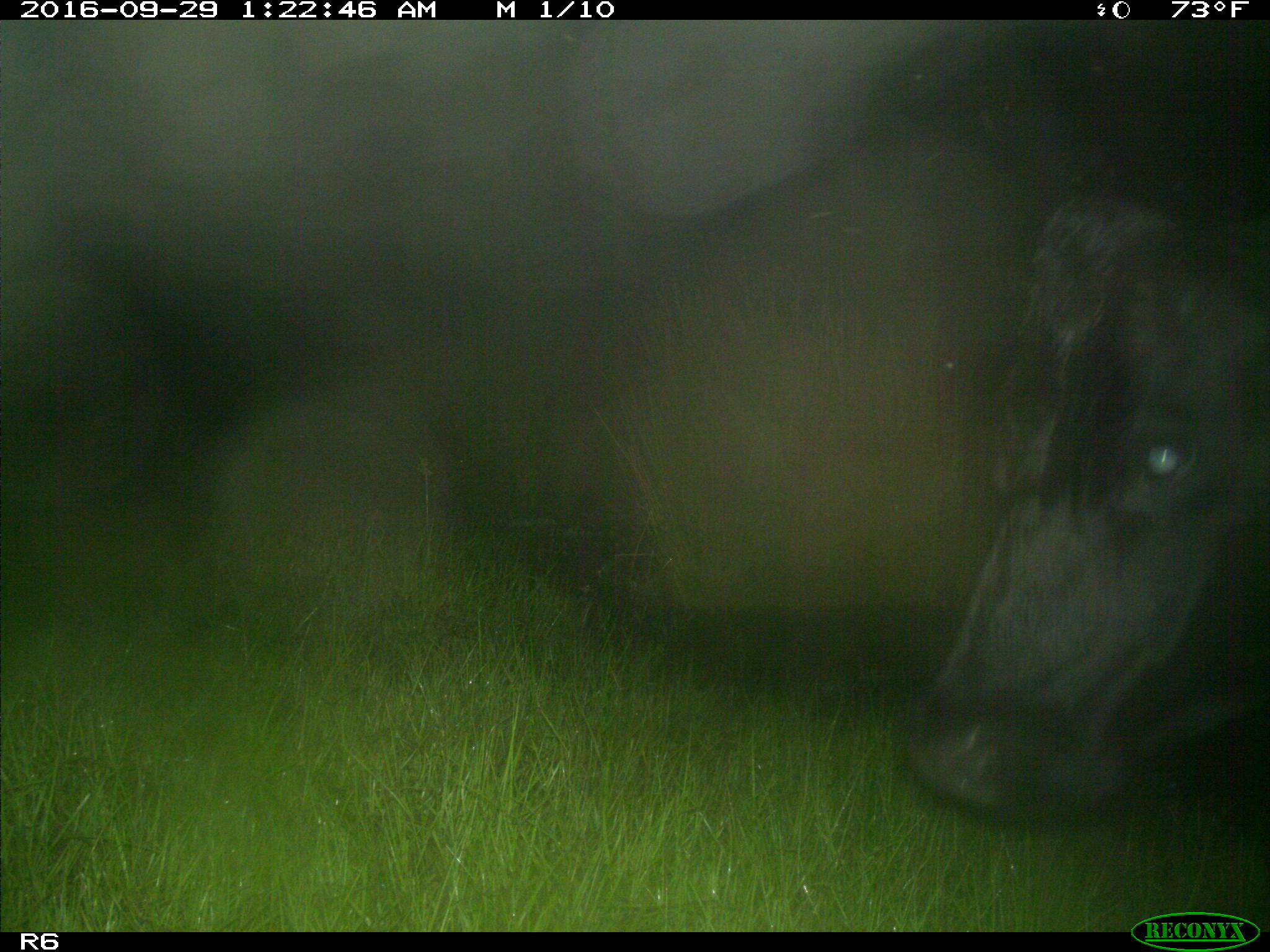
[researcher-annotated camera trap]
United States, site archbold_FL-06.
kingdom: Animalia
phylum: Chordata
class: Mammalia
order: Artiodactyla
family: Bovidae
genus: Bos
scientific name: Bos taurus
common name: domestic cow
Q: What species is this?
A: Bos taurus (domestic cow).